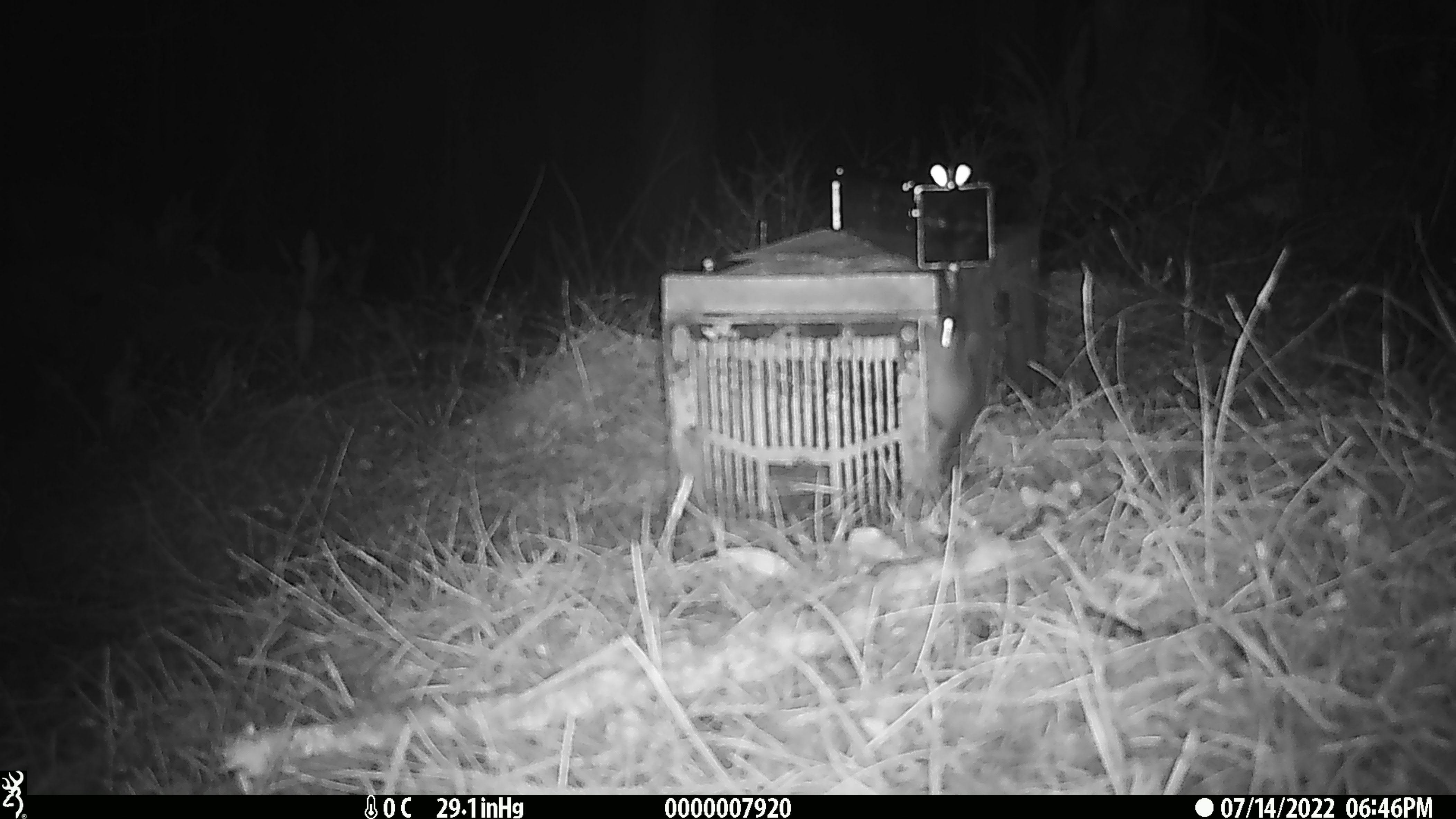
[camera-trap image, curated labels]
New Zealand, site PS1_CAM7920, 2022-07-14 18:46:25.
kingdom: Animalia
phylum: Chordata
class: Mammalia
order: Rodentia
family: Muridae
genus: Mus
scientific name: Mus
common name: mouse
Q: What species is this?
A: Mouse (Mus).